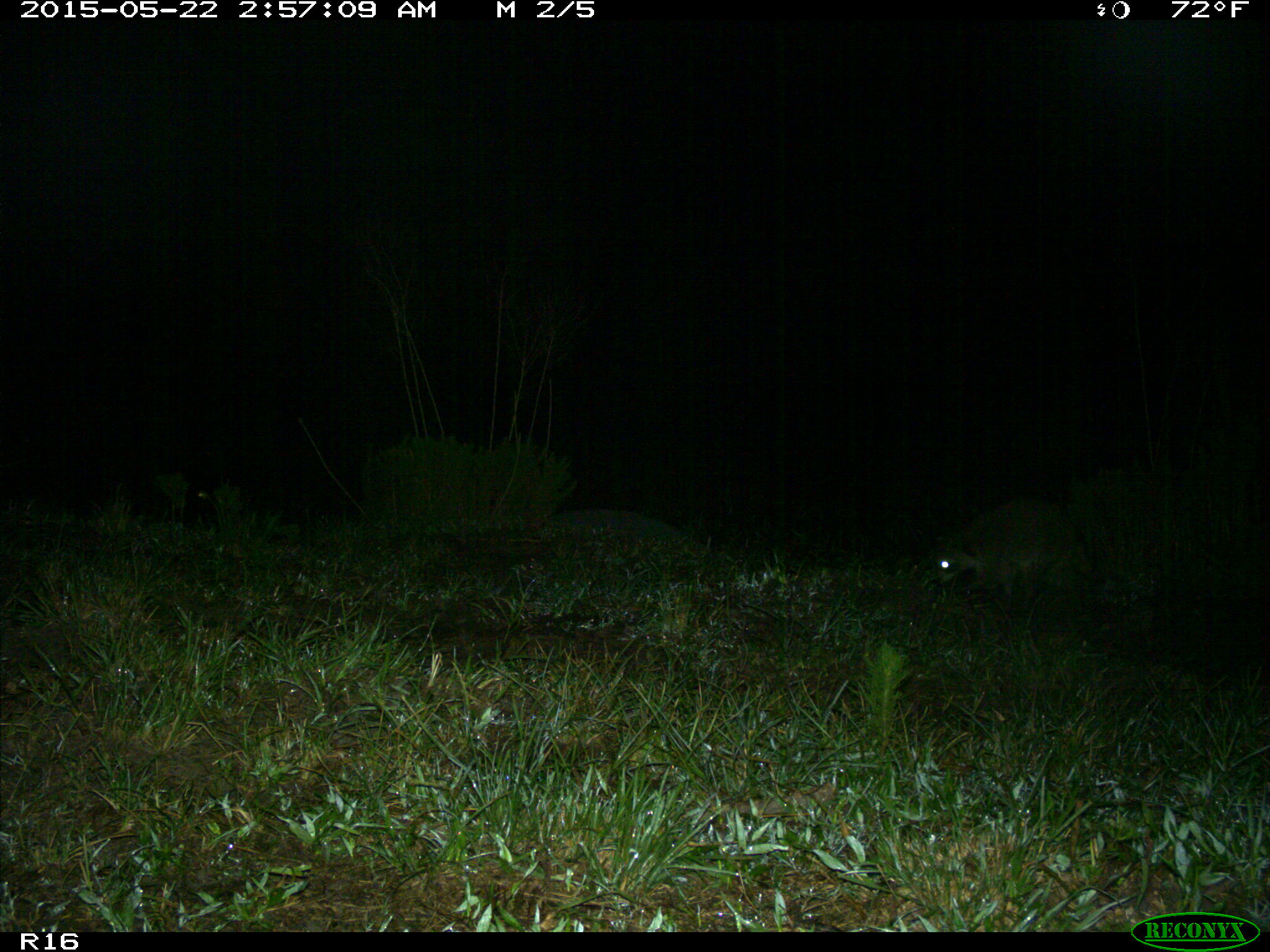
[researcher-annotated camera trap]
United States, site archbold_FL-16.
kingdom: Animalia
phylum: Chordata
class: Mammalia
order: Carnivora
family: Procyonidae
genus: Procyon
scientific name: Procyon lotor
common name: common raccoon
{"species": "Procyon lotor (common raccoon)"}